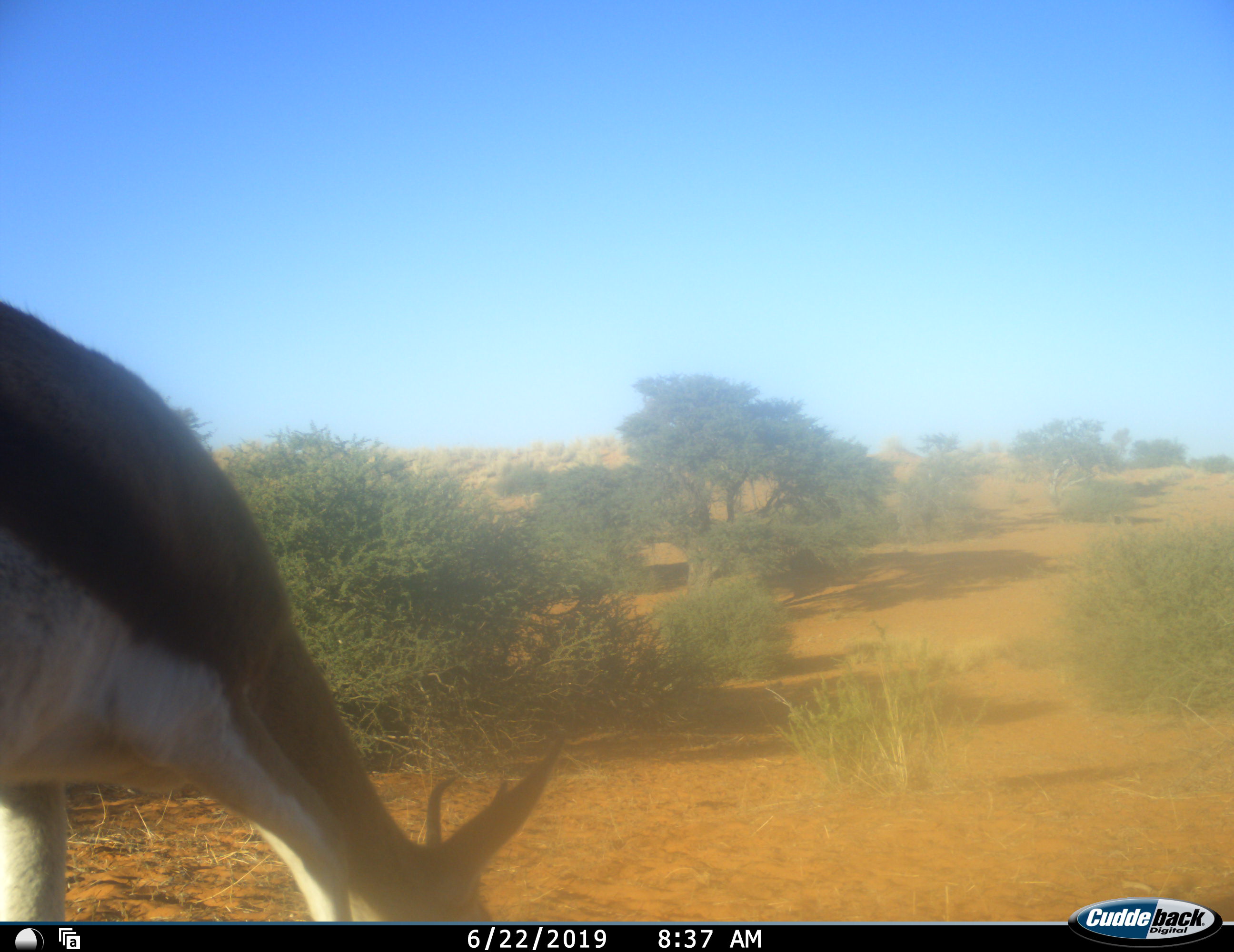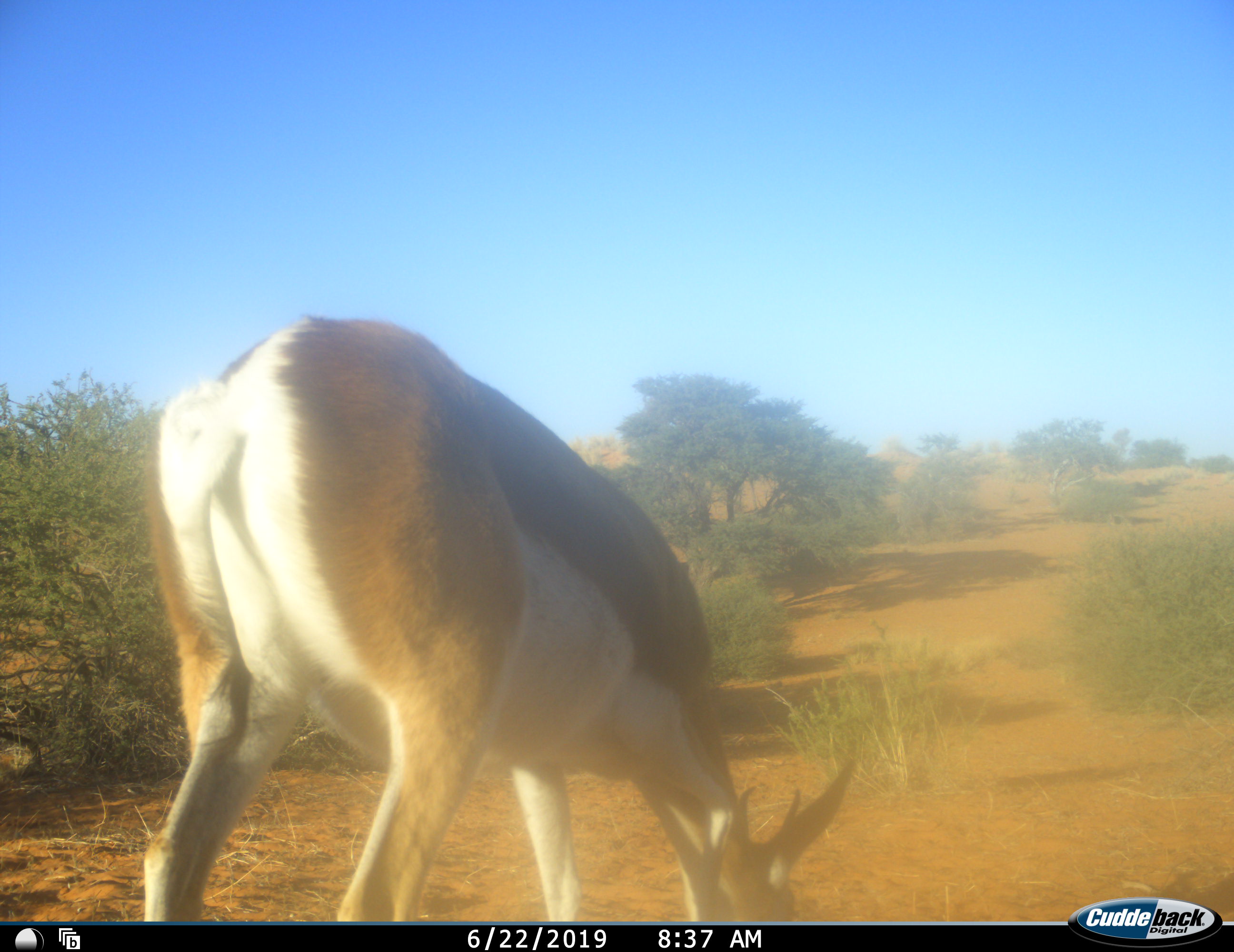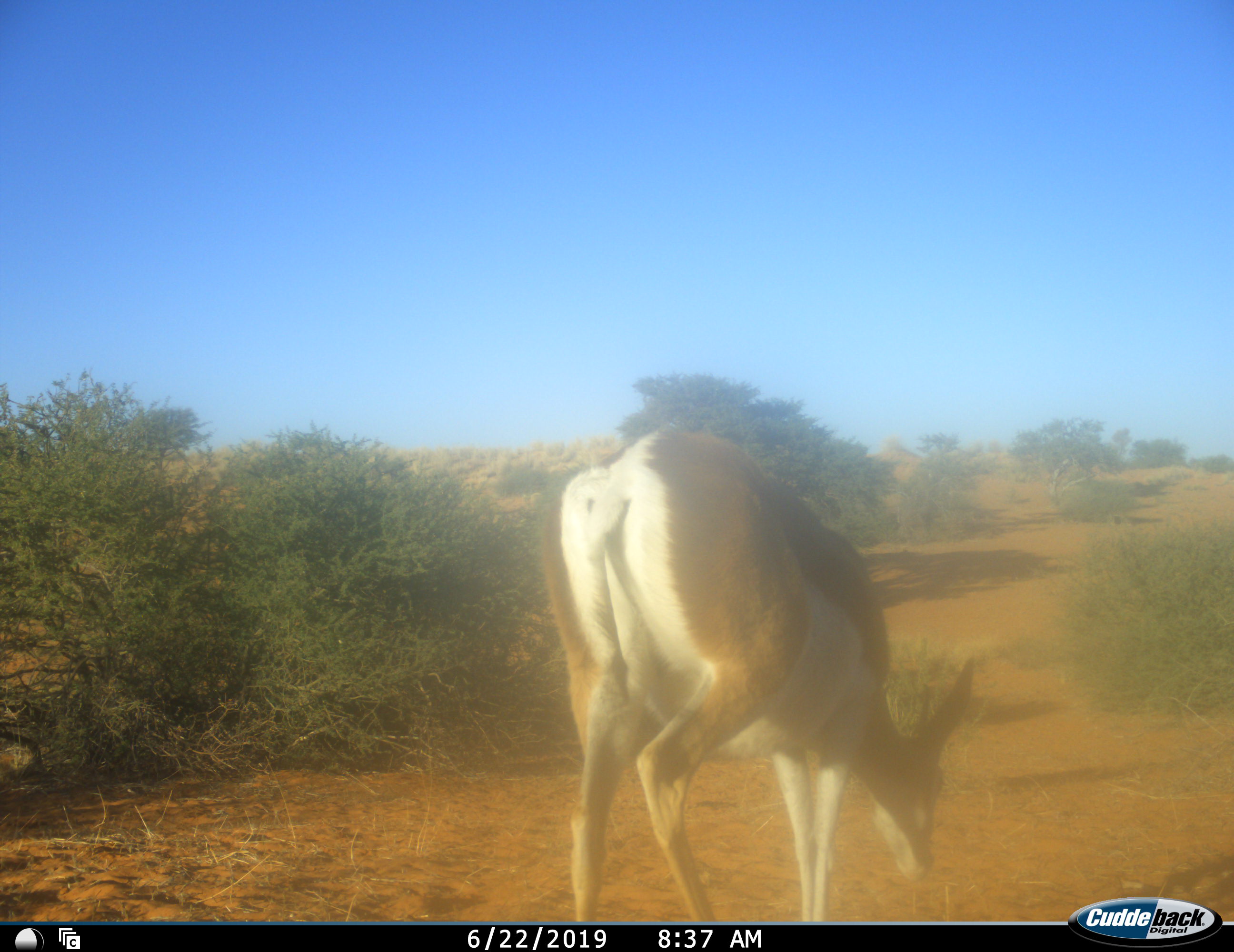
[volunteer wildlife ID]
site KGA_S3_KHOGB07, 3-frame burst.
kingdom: Animalia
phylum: Chordata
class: Mammalia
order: Artiodactyla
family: Bovidae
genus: Antidorcas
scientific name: Antidorcas marsupialis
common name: springbok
Springbok (Antidorcas marsupialis), count 1. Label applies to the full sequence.